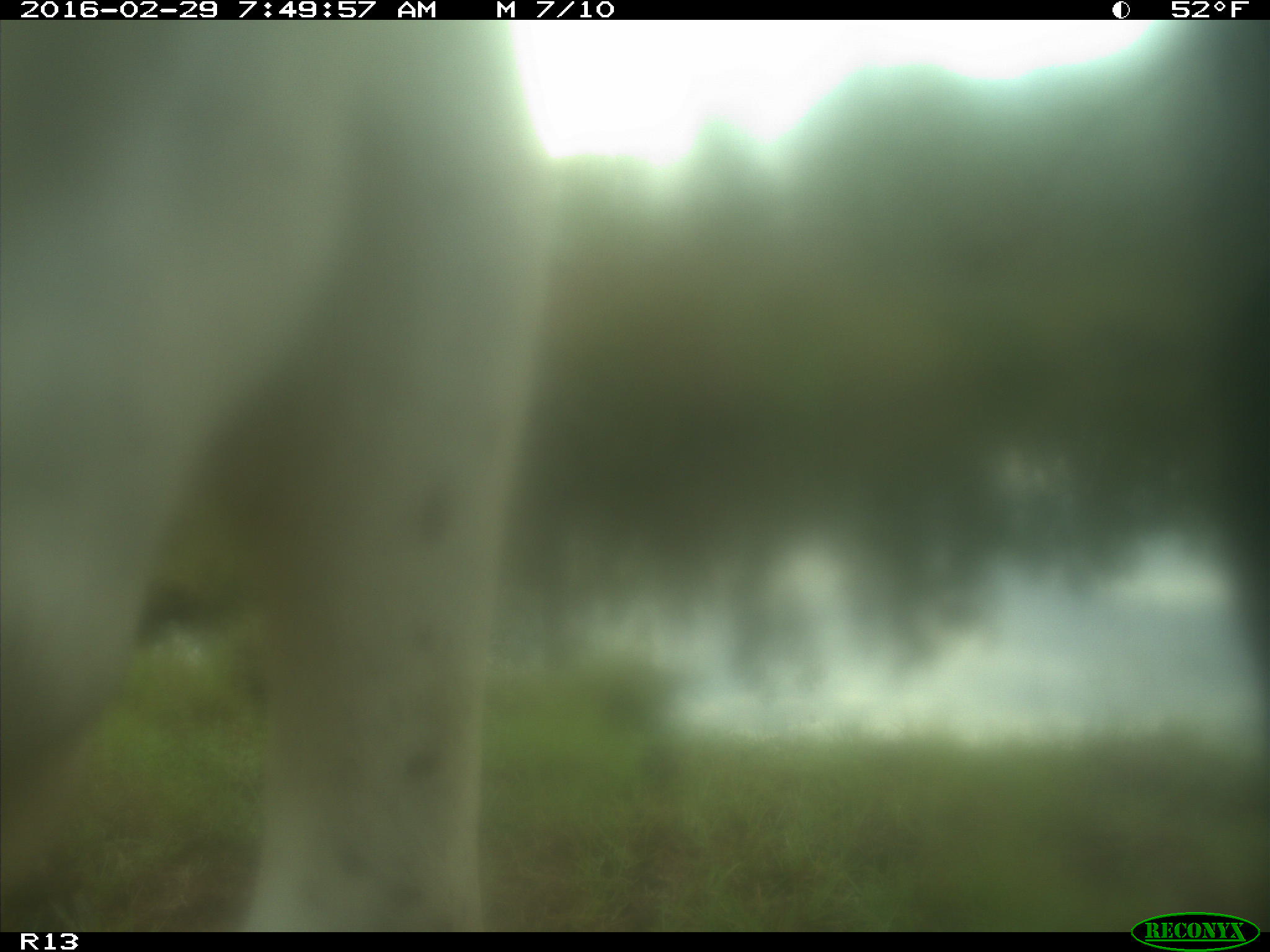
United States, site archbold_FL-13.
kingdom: Animalia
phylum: Chordata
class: Mammalia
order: Artiodactyla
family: Bovidae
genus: Bos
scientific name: Bos taurus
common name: domestic cow